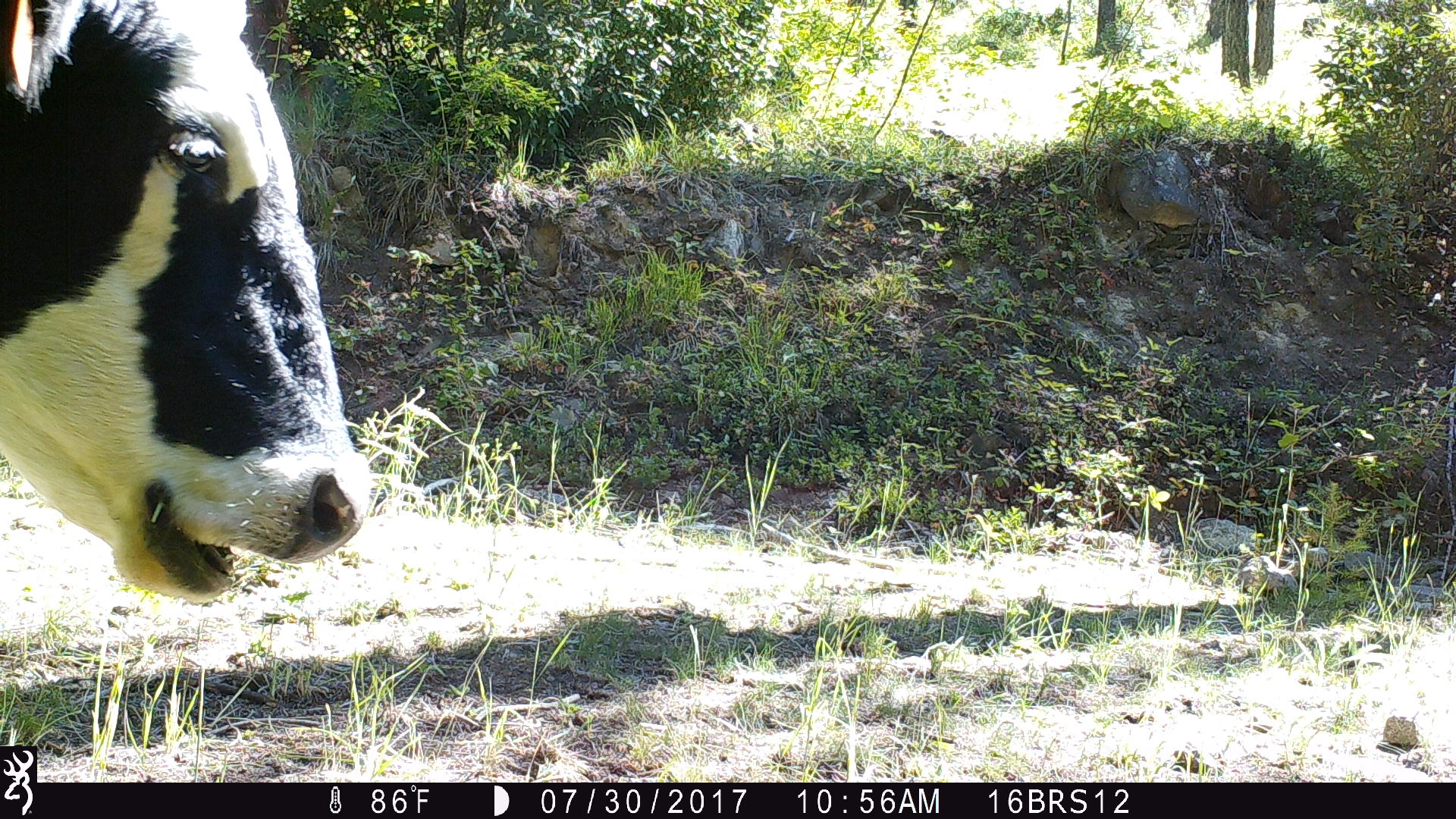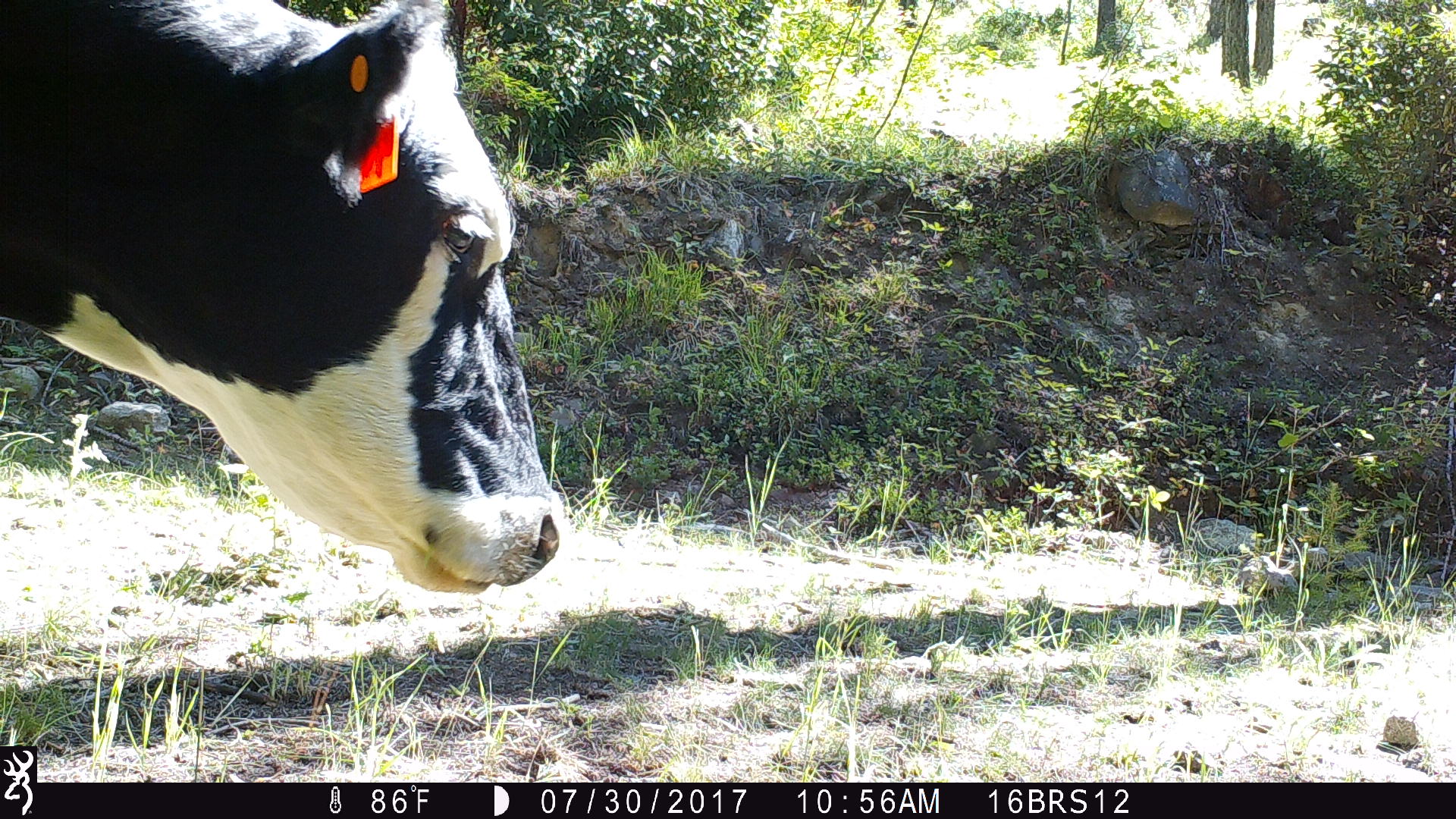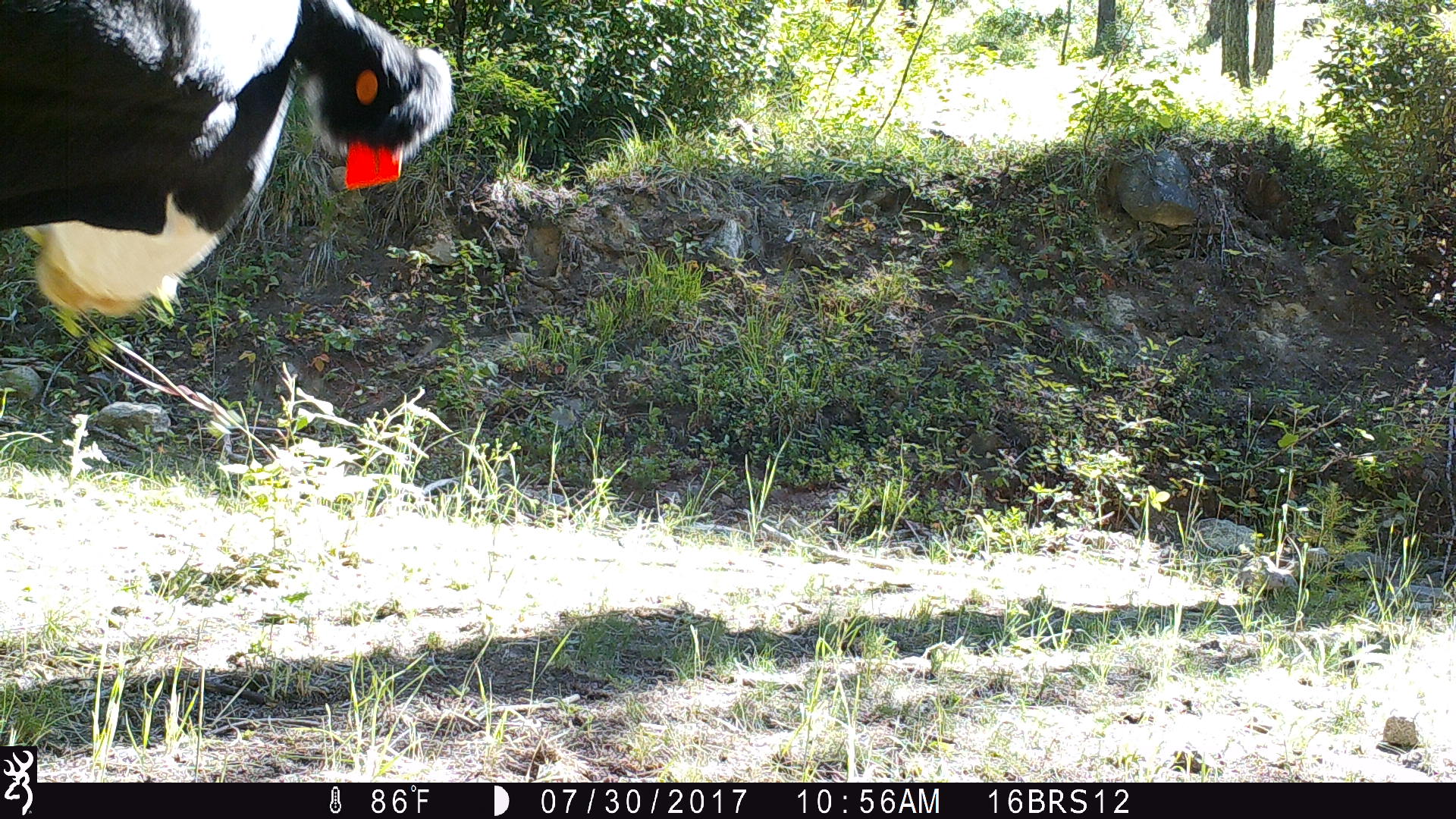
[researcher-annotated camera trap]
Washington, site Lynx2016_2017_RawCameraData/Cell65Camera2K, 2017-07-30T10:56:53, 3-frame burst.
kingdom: Animalia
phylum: Chordata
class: Mammalia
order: Artiodactyla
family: Bovidae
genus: Bos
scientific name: Bos taurus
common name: domestic cattle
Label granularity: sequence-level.